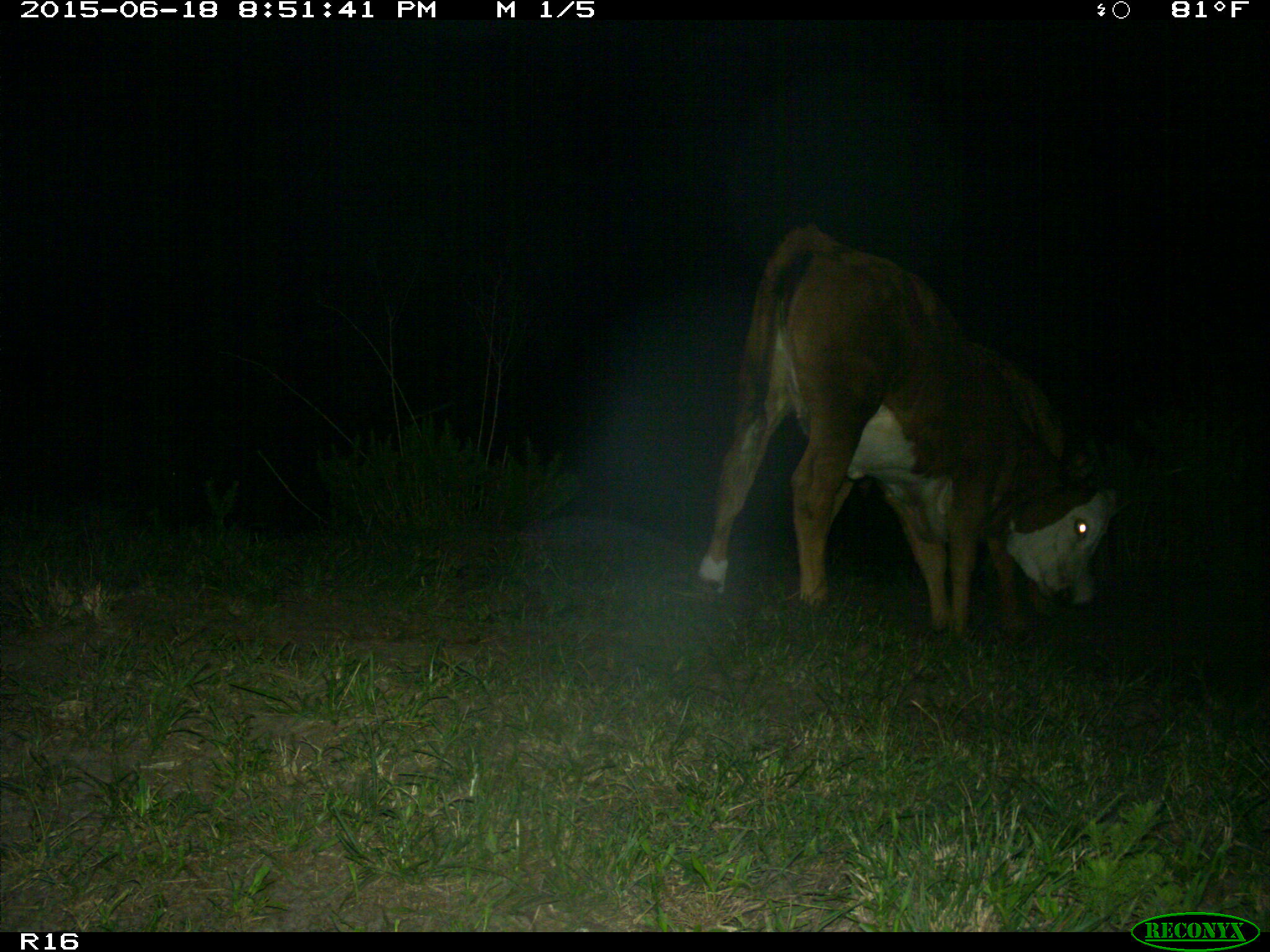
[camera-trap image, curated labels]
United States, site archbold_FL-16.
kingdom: Animalia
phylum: Chordata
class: Mammalia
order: Artiodactyla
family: Bovidae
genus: Bos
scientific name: Bos taurus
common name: domestic cow